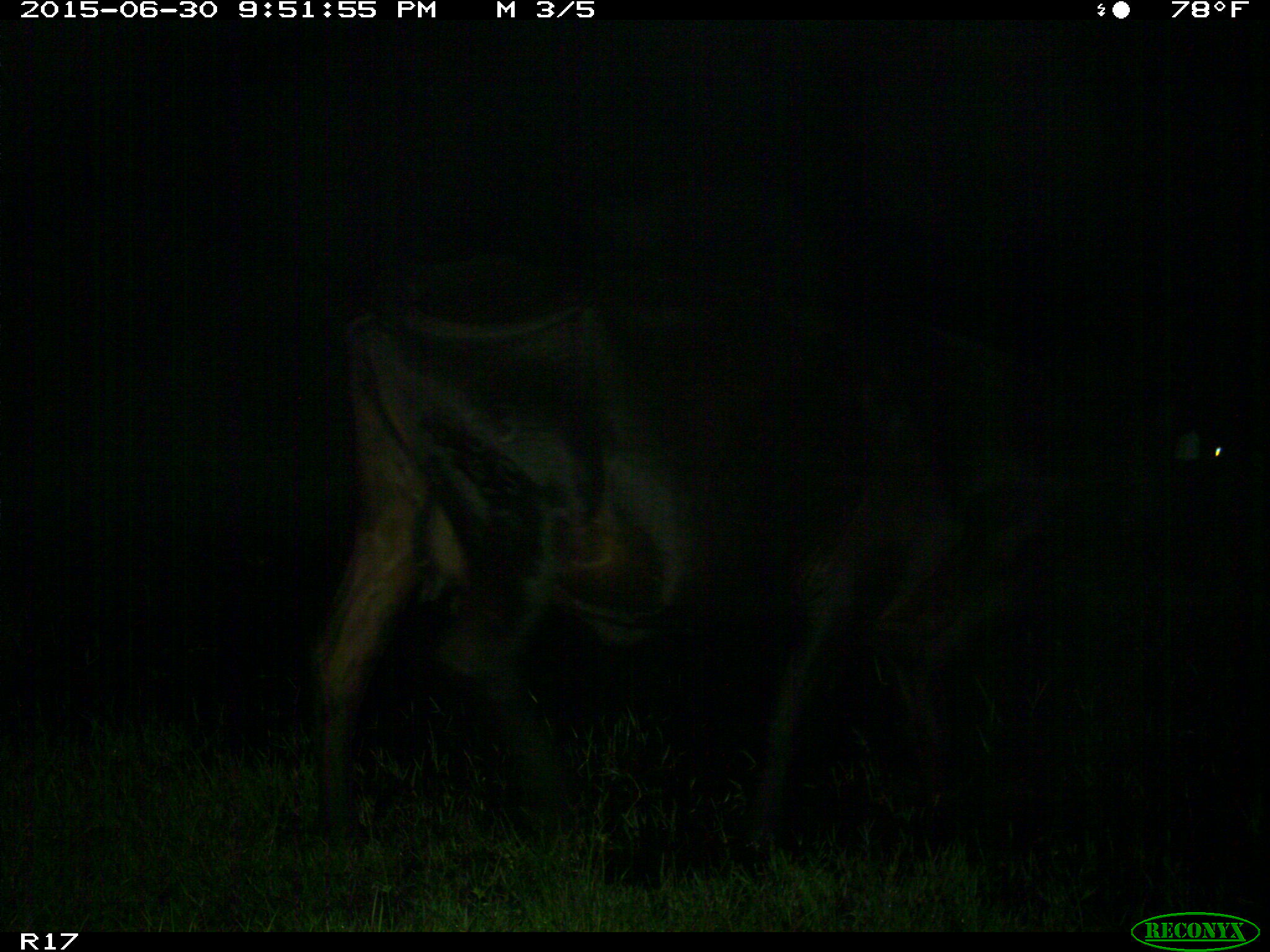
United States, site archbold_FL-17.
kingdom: Animalia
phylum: Chordata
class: Mammalia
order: Artiodactyla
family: Bovidae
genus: Bos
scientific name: Bos taurus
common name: domestic cow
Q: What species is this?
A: Bos taurus (domestic cow).